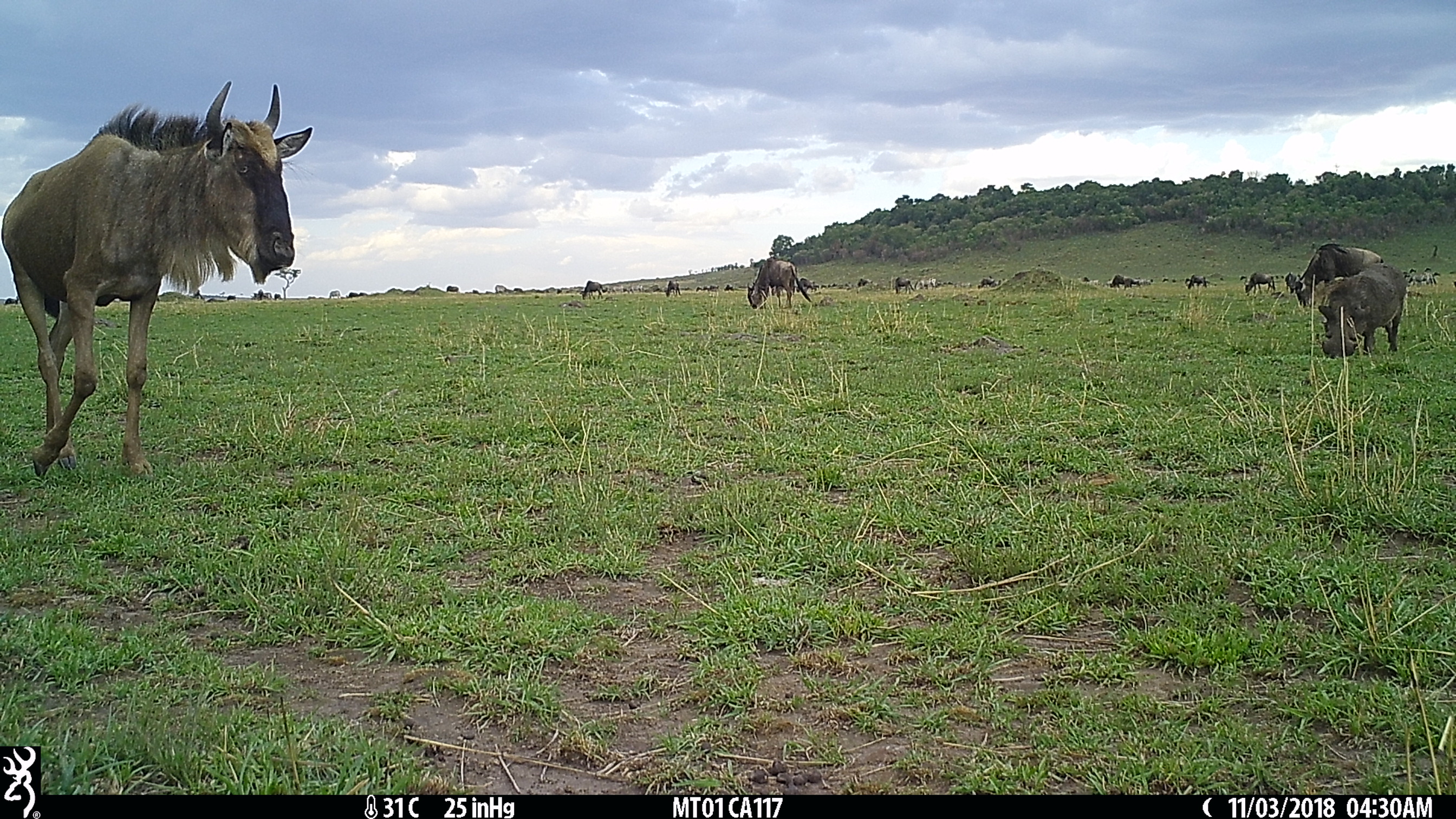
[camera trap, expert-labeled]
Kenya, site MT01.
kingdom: Animalia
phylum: Chordata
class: Mammalia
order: Artiodactyla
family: Bovidae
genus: Connochaetes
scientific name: Connochaetes taurinus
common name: blue wildebeest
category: wildebeest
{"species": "wildebeest (blue wildebeest) (Connochaetes taurinus)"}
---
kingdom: Animalia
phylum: Chordata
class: Mammalia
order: Artiodactyla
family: Suidae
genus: Phacochoerus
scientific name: Phacochoerus africanus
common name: common warthog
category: warthog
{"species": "warthog (common warthog) (Phacochoerus africanus)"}